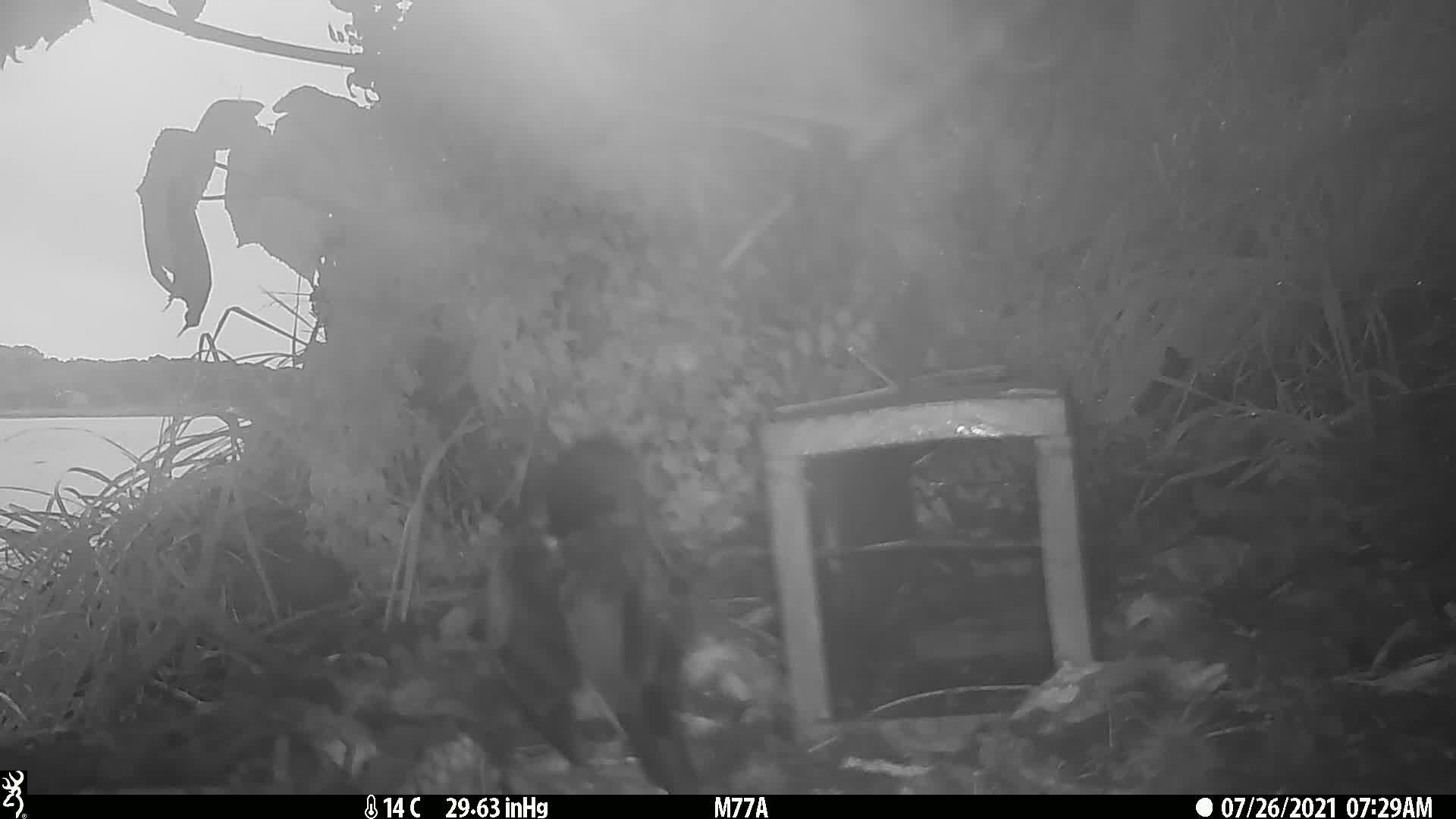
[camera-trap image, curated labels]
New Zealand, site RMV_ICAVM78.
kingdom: Animalia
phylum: Chordata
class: Aves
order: Passeriformes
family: Sturnidae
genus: Acridotheres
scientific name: Acridotheres tristis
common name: common myna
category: myna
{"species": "myna (common myna) (Acridotheres tristis)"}